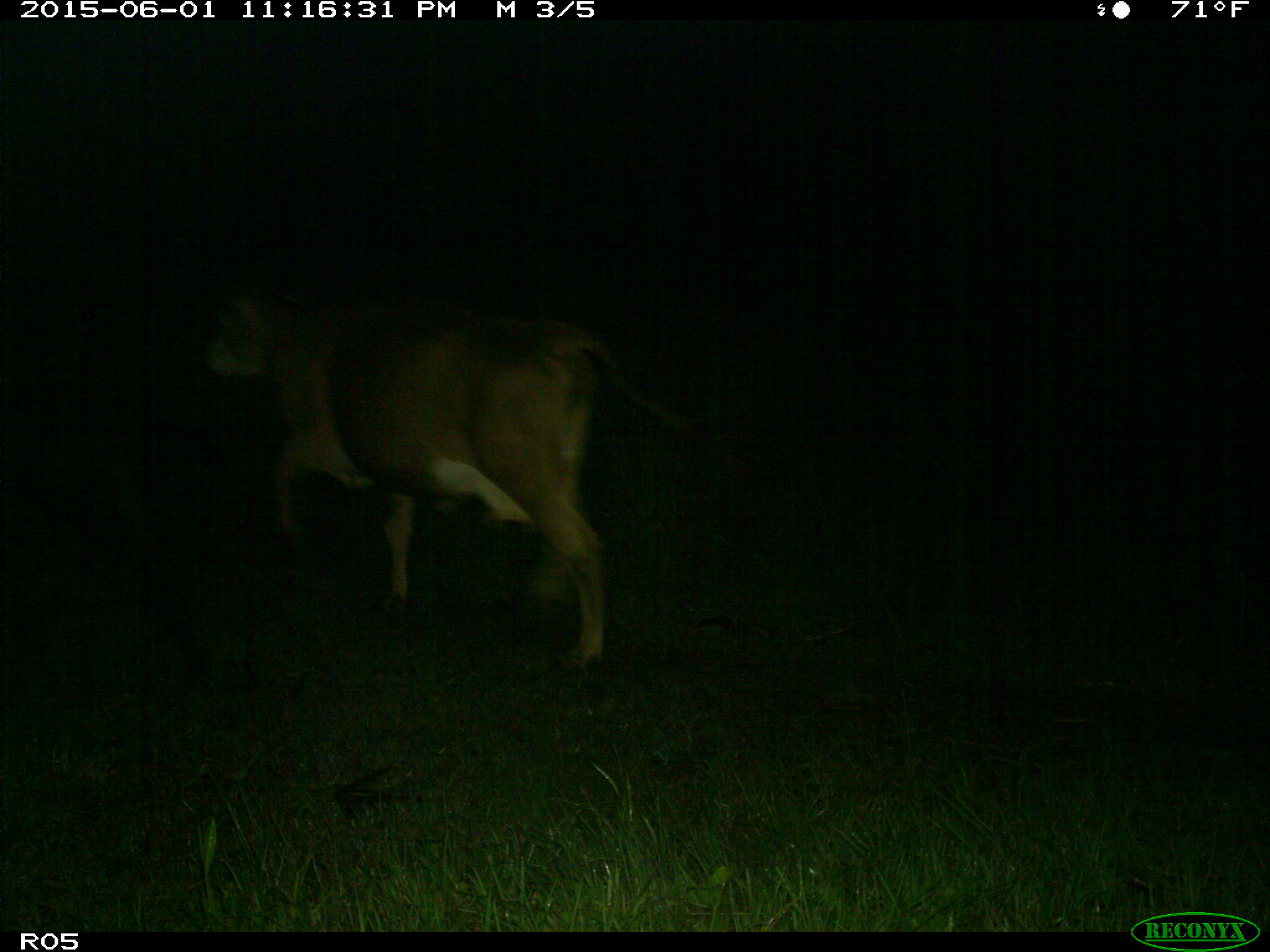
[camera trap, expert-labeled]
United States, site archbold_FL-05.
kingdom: Animalia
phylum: Chordata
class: Mammalia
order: Artiodactyla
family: Bovidae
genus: Bos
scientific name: Bos taurus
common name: domestic cow